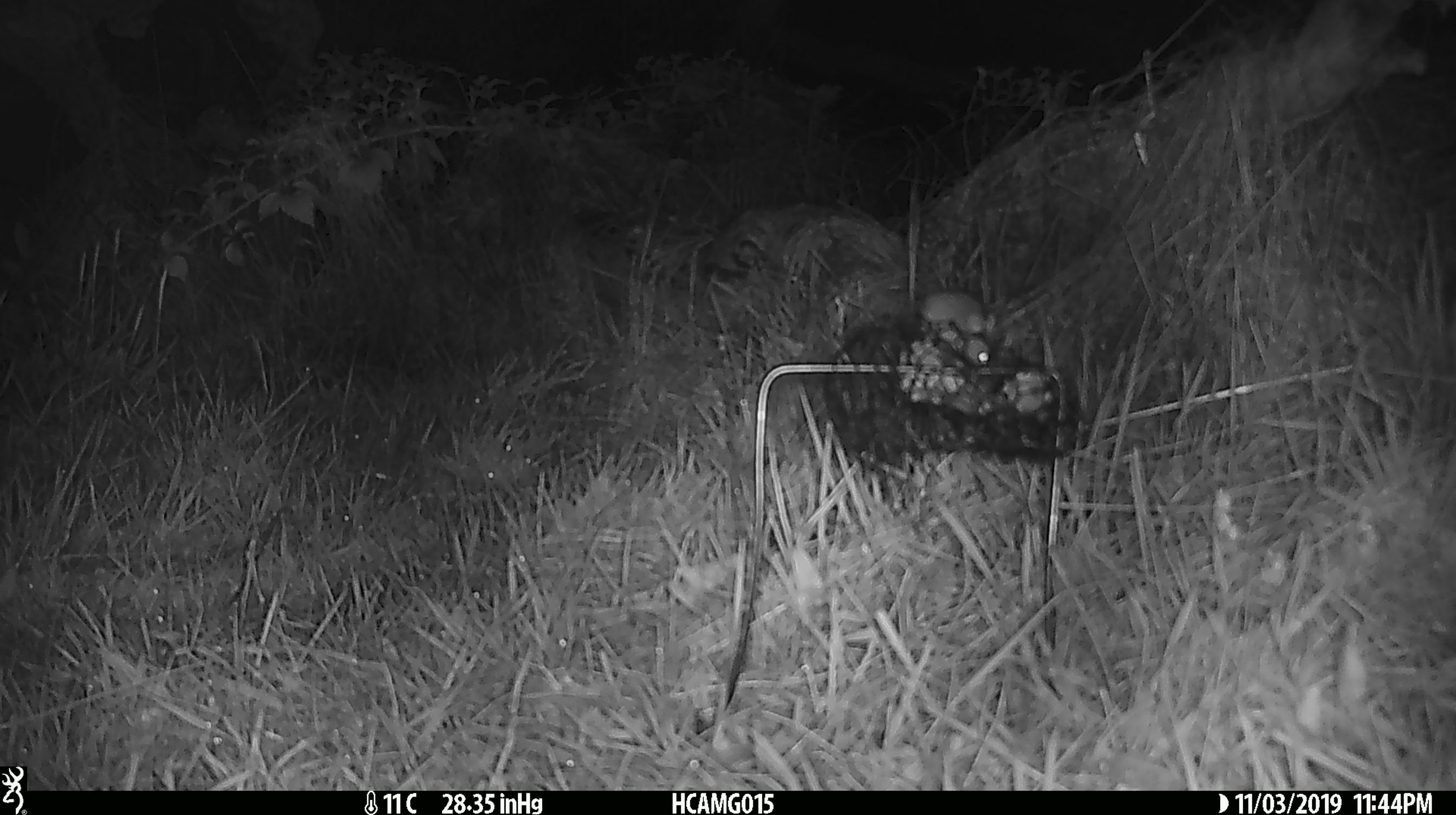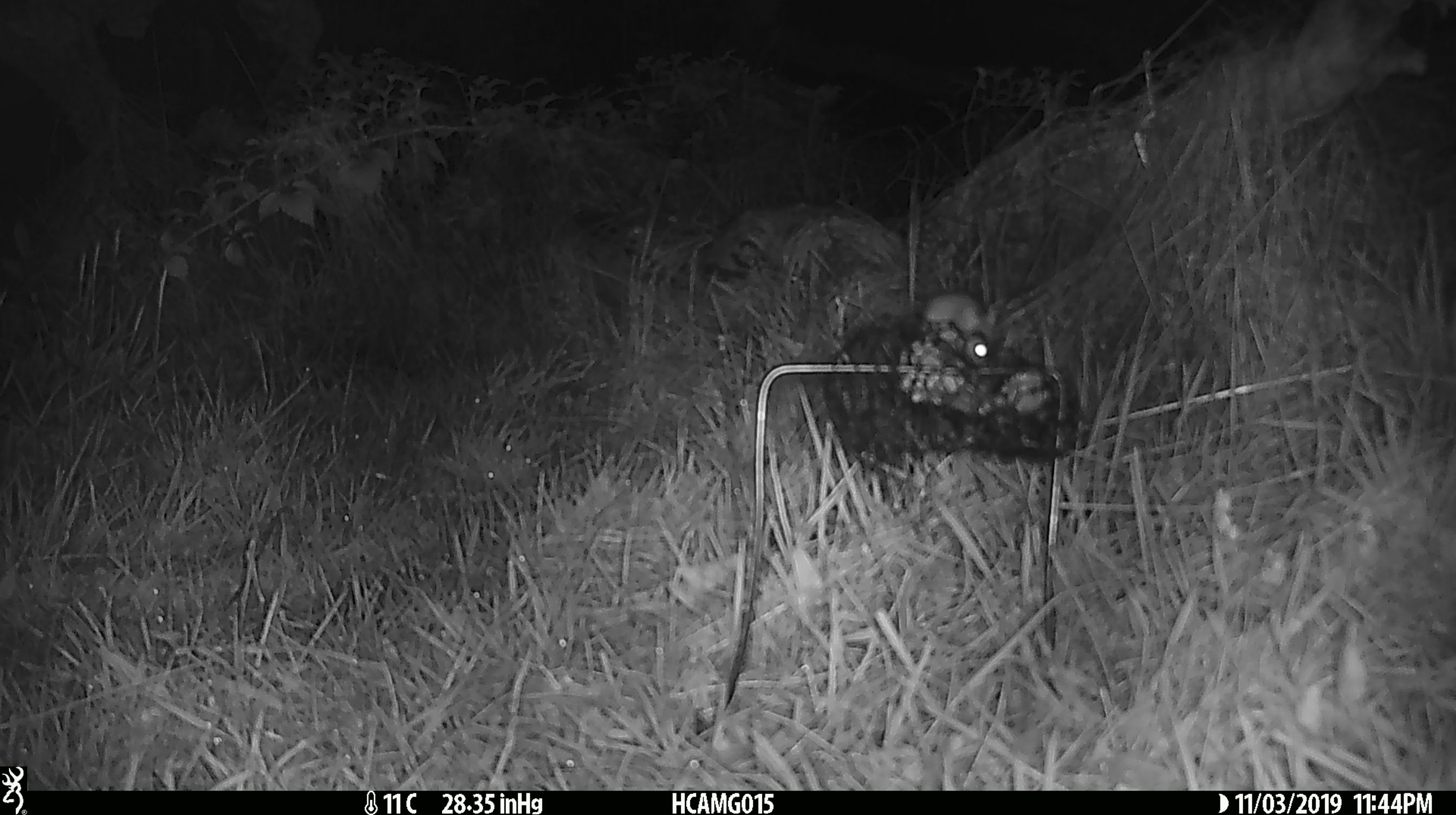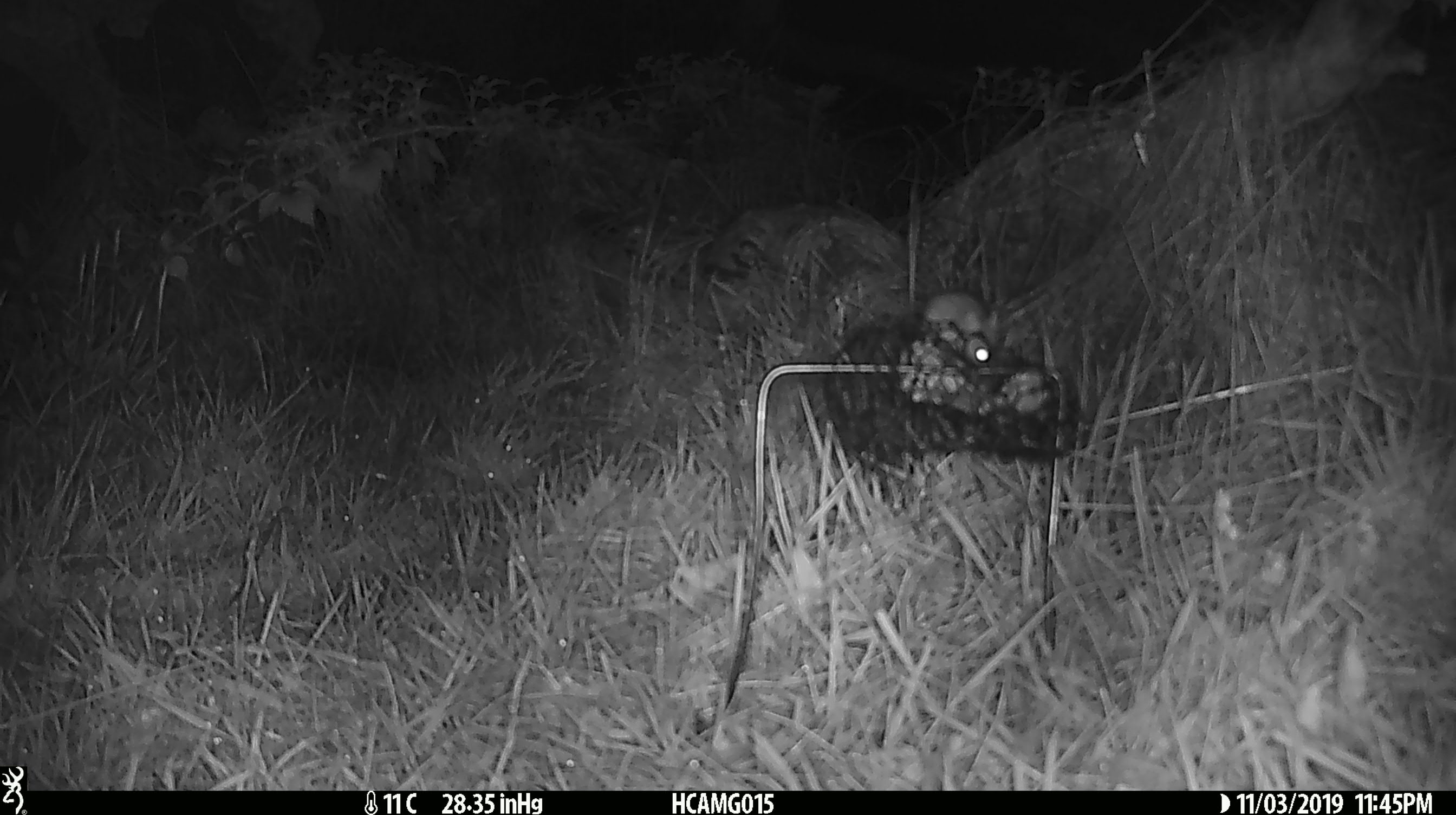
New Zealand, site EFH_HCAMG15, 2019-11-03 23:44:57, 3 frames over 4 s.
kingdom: Animalia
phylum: Chordata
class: Mammalia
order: Rodentia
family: Muridae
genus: Mus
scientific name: Mus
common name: mouse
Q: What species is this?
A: Mouse (Mus).